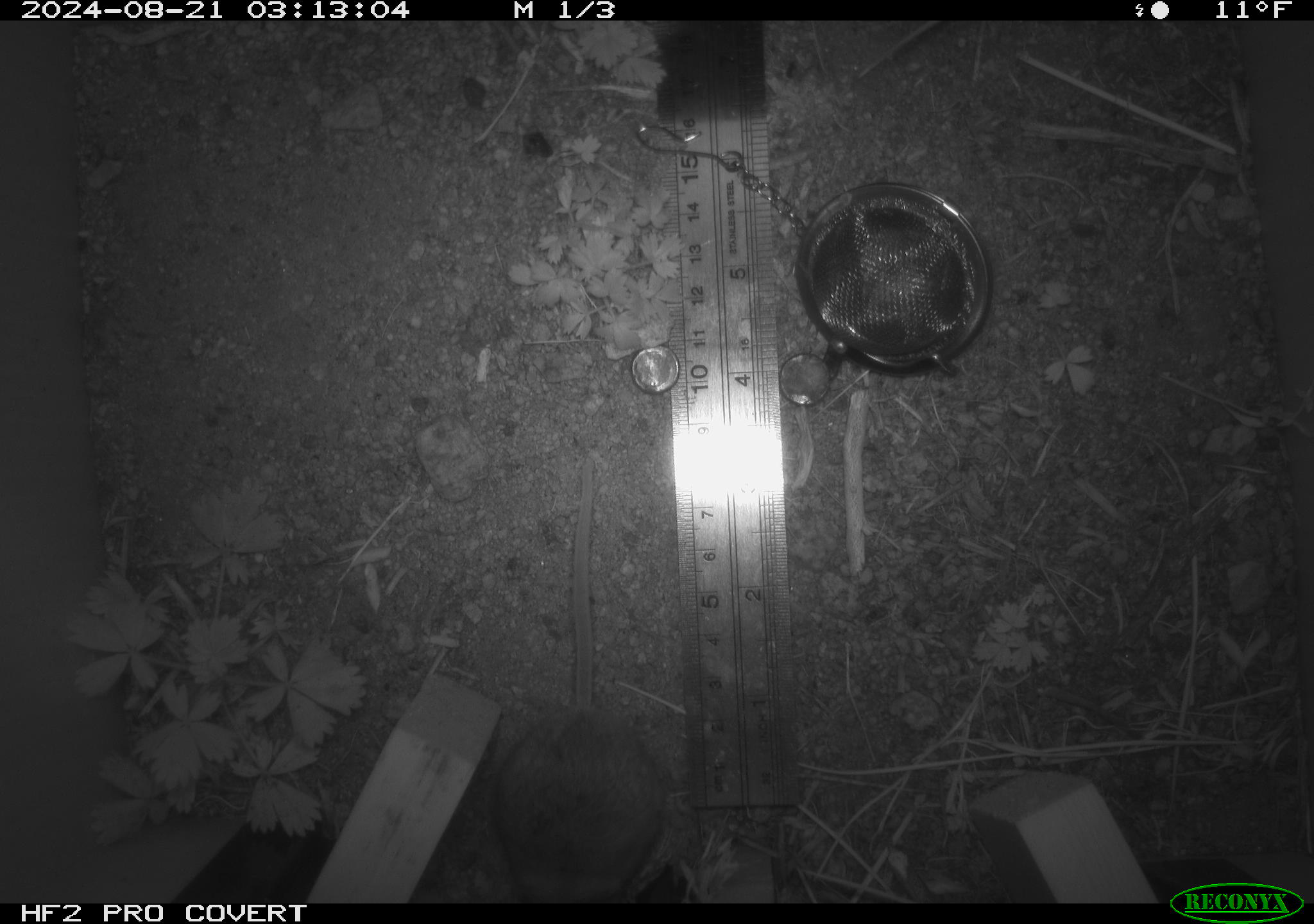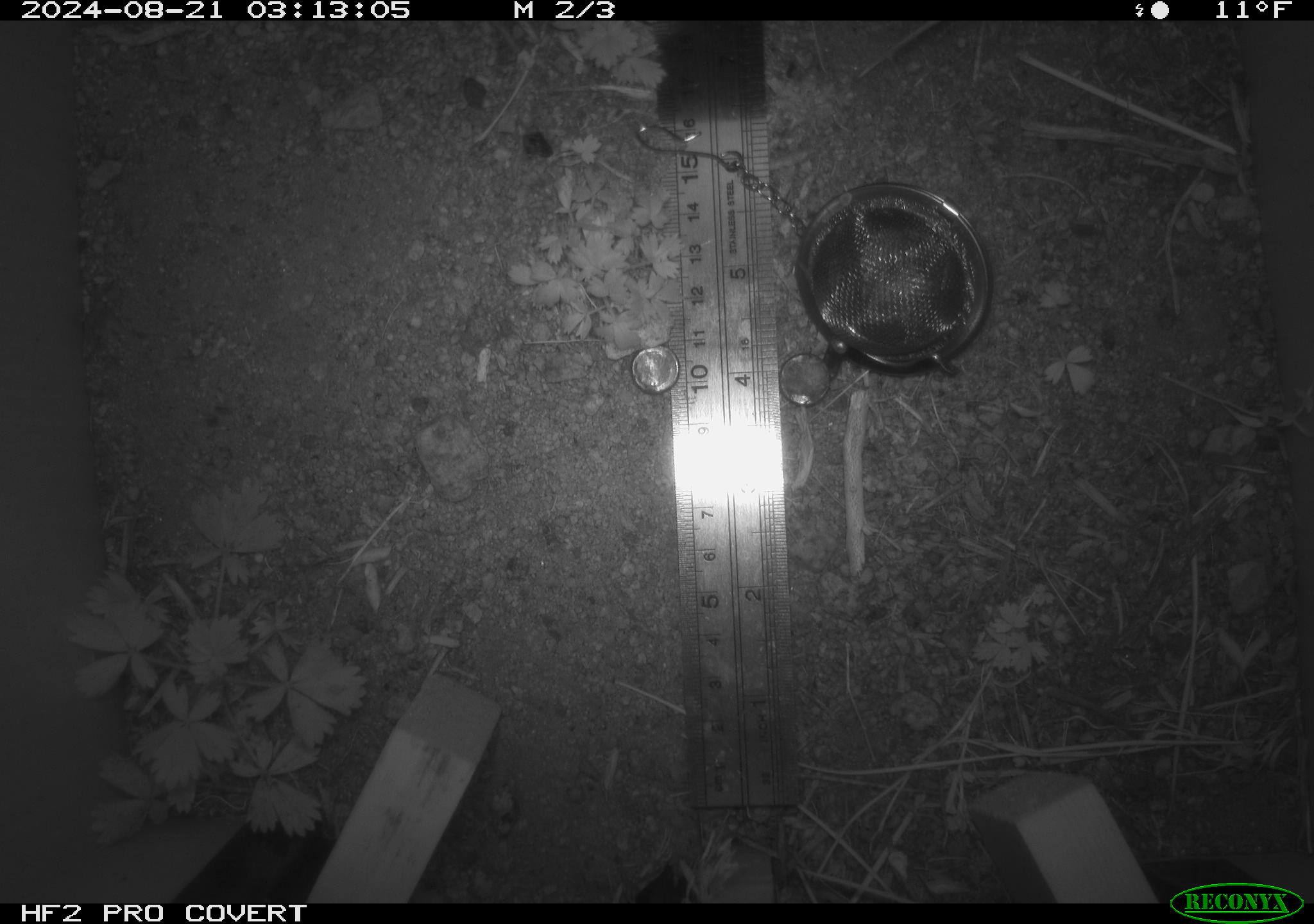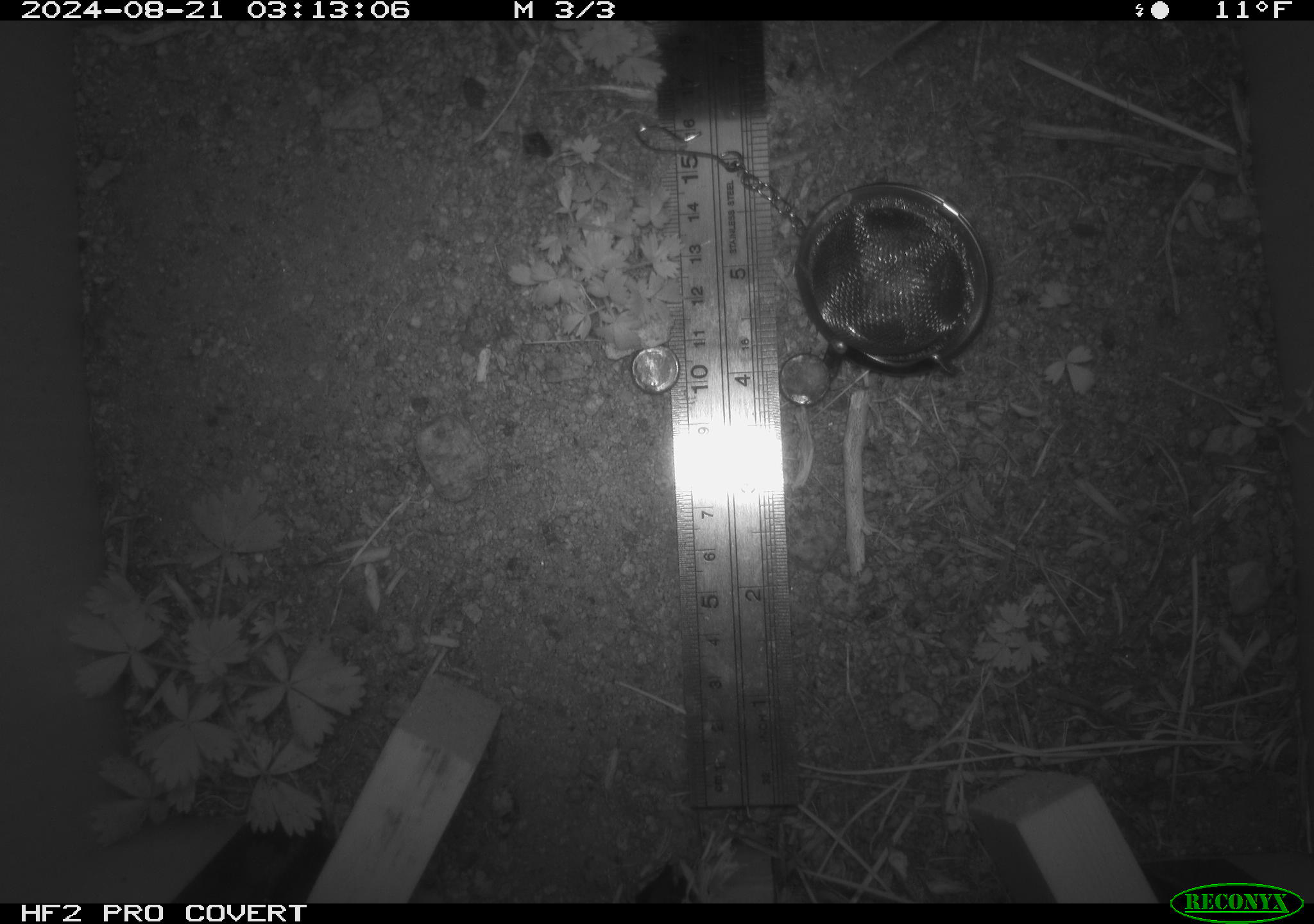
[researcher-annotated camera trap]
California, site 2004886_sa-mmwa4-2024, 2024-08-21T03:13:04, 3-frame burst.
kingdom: Animalia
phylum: Chordata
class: Mammalia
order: Rodentia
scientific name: Rodentia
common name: mouse species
Mouse species (Rodentia).